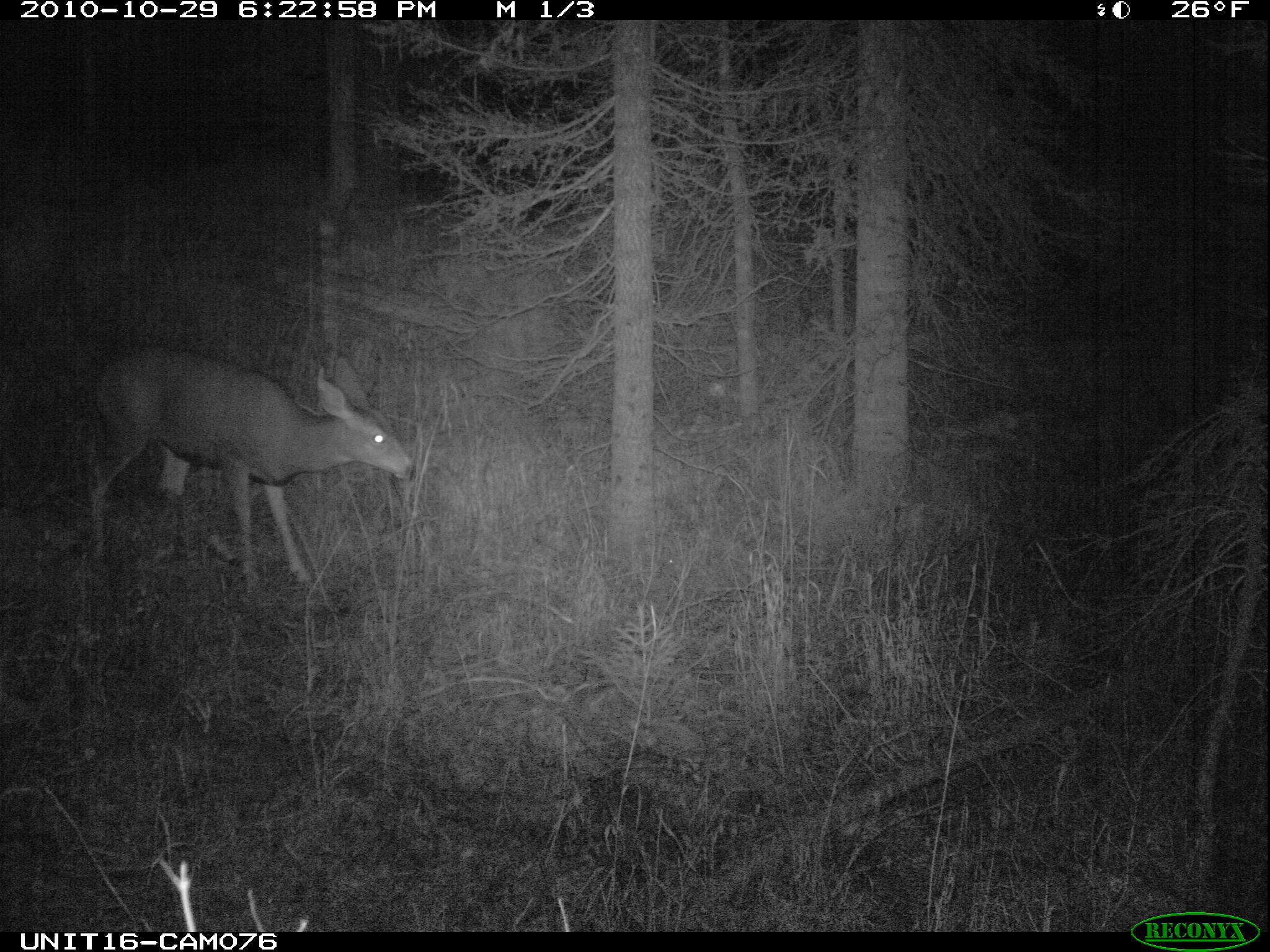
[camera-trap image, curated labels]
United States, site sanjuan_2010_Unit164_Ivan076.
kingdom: Animalia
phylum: Chordata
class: Mammalia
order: Artiodactyla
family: Cervidae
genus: Odocoileus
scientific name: Odocoileus hemionus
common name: mule deer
Odocoileus hemionus (mule deer).